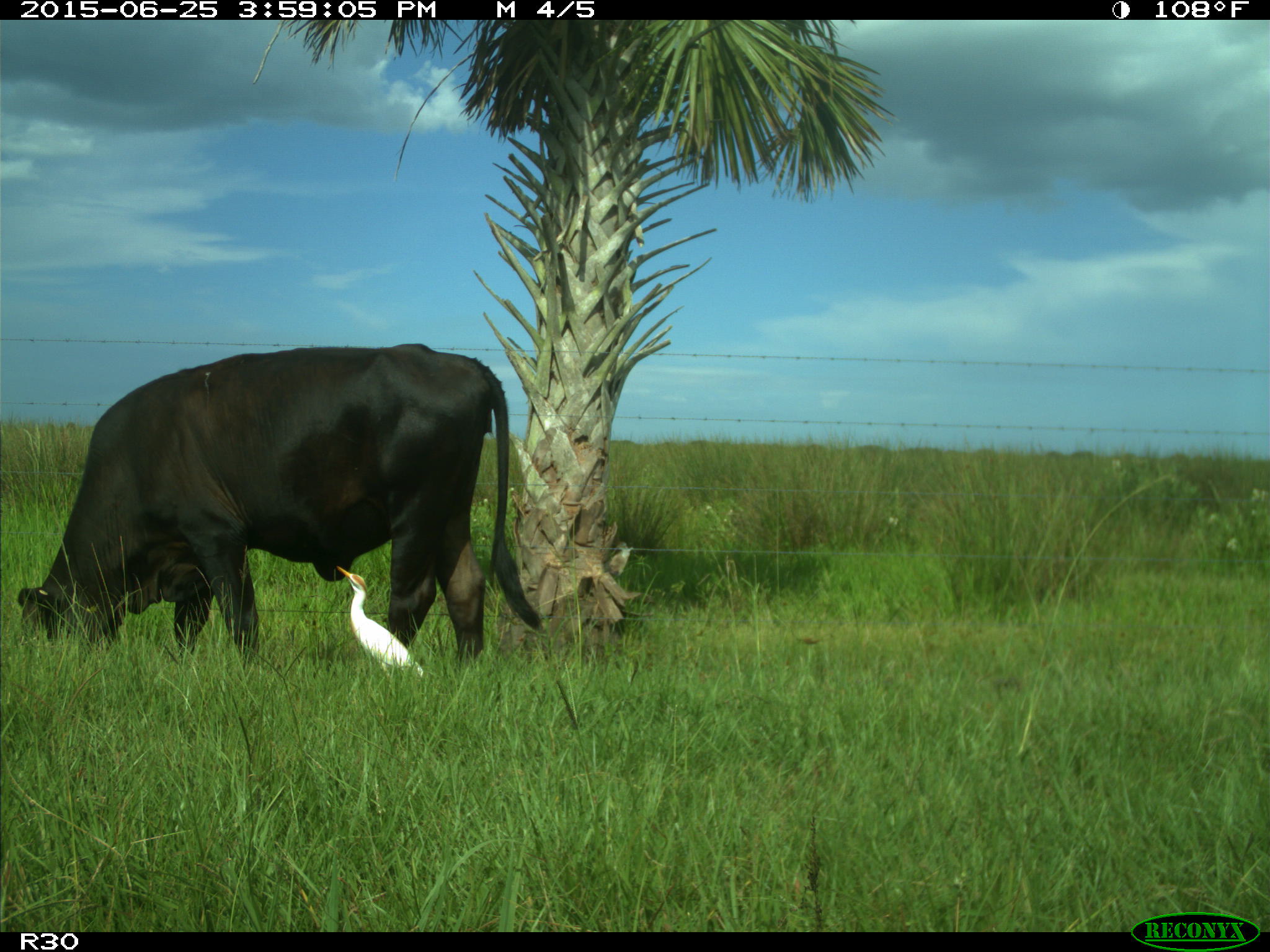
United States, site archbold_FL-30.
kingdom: Animalia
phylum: Chordata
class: Mammalia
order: Artiodactyla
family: Bovidae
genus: Bos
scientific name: Bos taurus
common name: domestic cow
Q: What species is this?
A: Bos taurus (domestic cow).